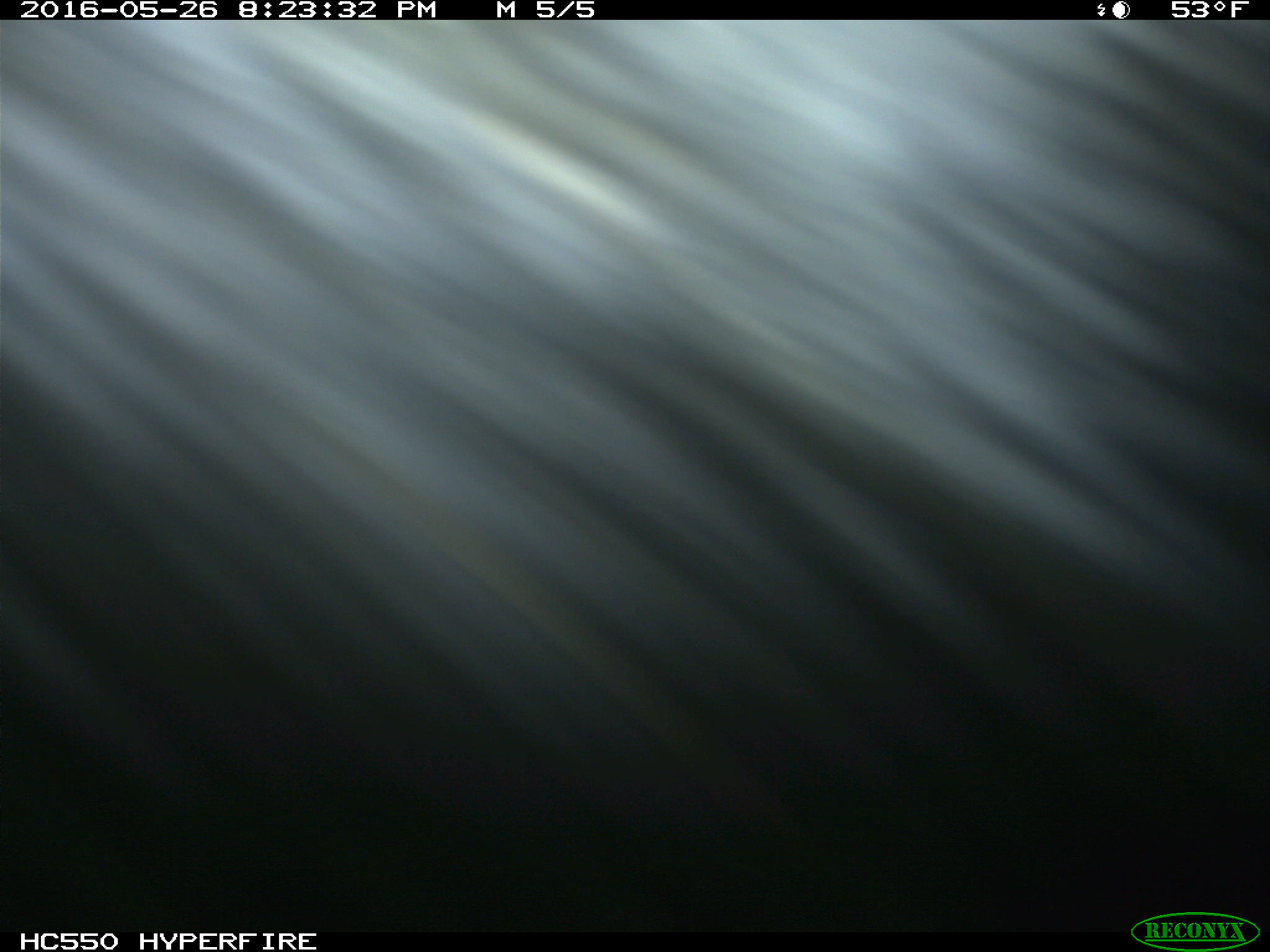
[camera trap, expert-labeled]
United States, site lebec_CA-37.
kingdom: Animalia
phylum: Chordata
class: Mammalia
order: Artiodactyla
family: Bovidae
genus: Bos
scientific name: Bos taurus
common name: domestic cow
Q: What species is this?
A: Bos taurus (domestic cow).